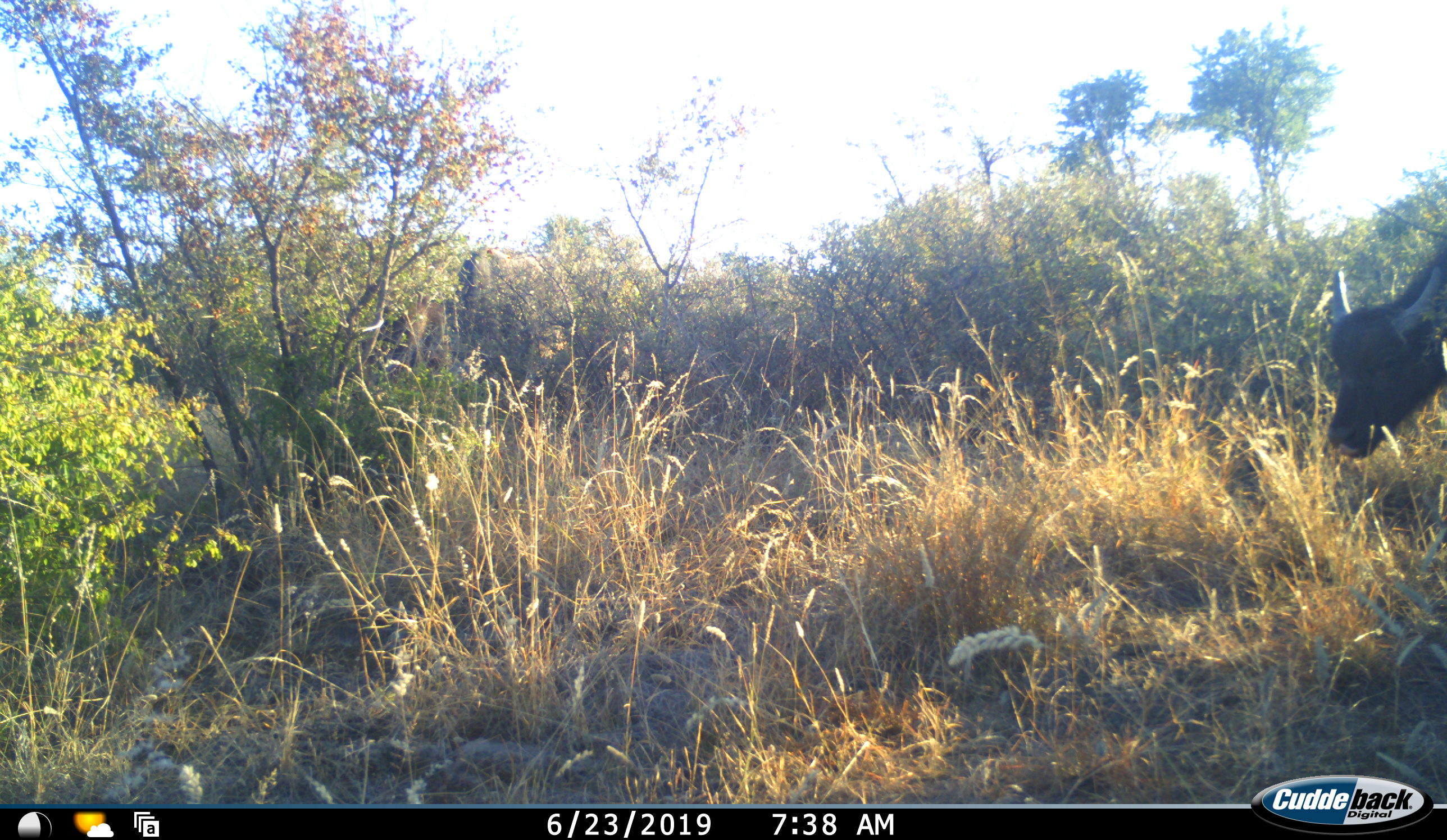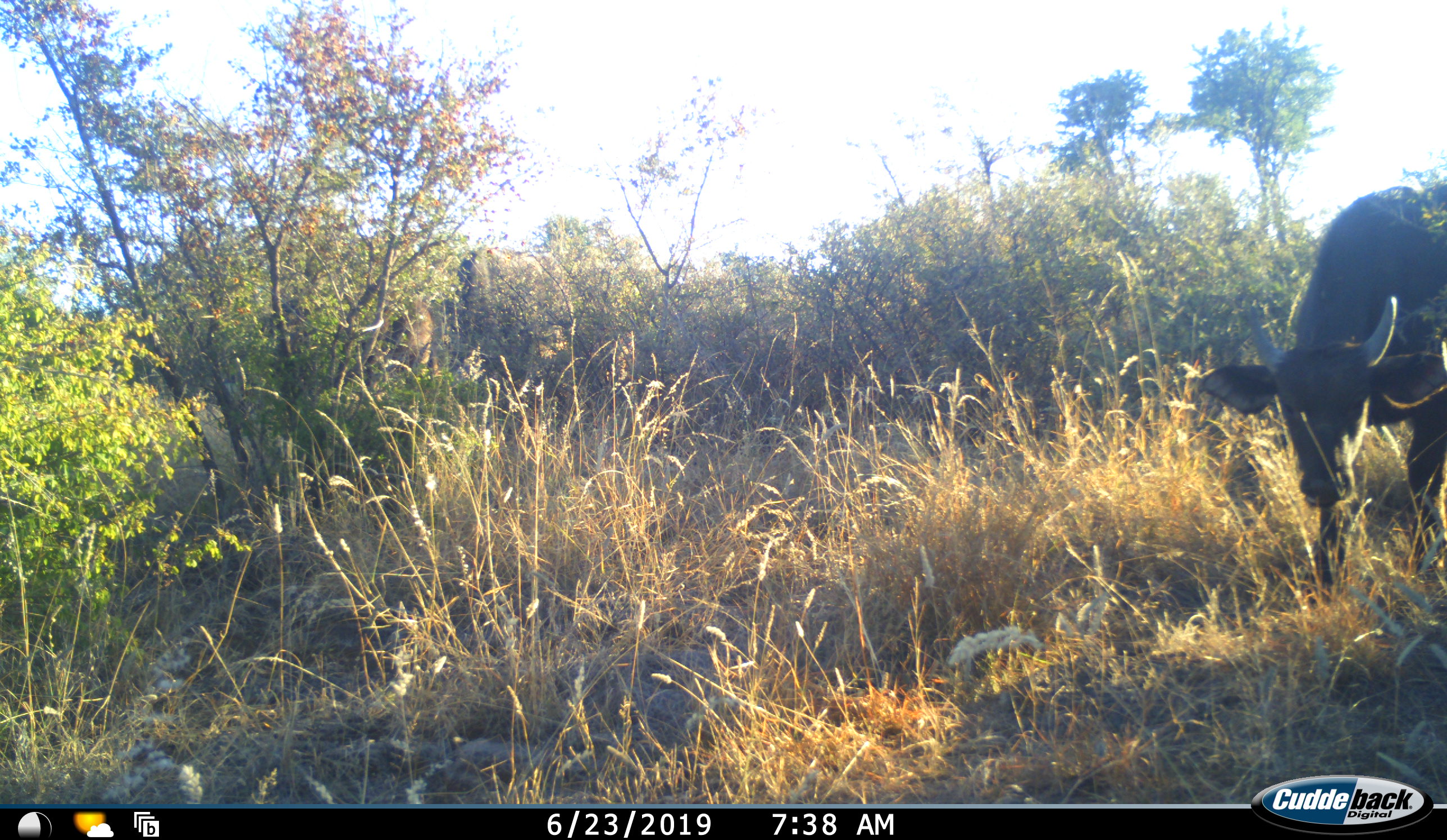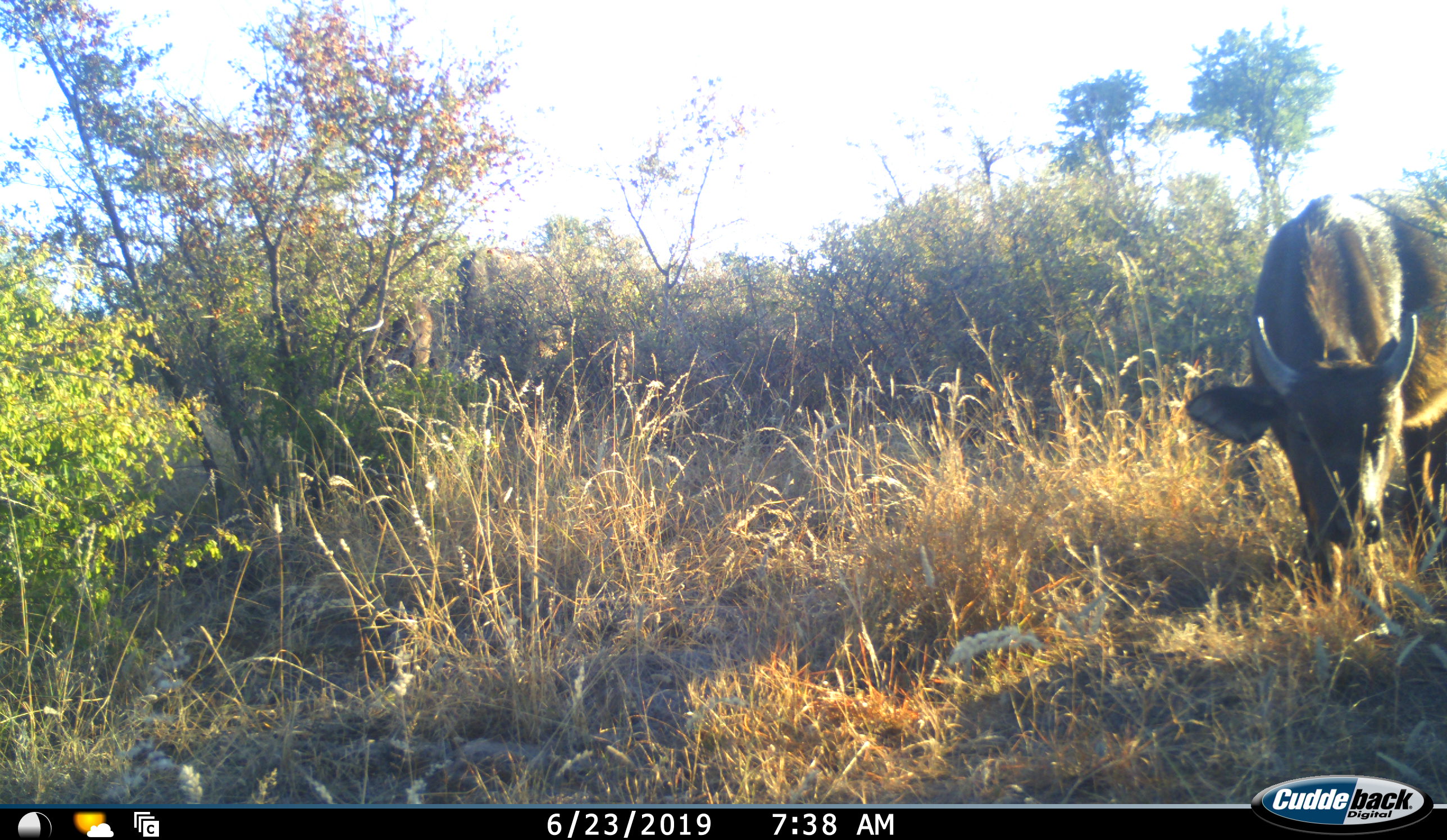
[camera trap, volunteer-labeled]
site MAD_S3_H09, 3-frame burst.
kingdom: Animalia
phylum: Chordata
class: Mammalia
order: Artiodactyla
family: Bovidae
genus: Syncerus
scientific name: Syncerus caffer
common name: african buffalo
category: buffalo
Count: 1.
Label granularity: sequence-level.